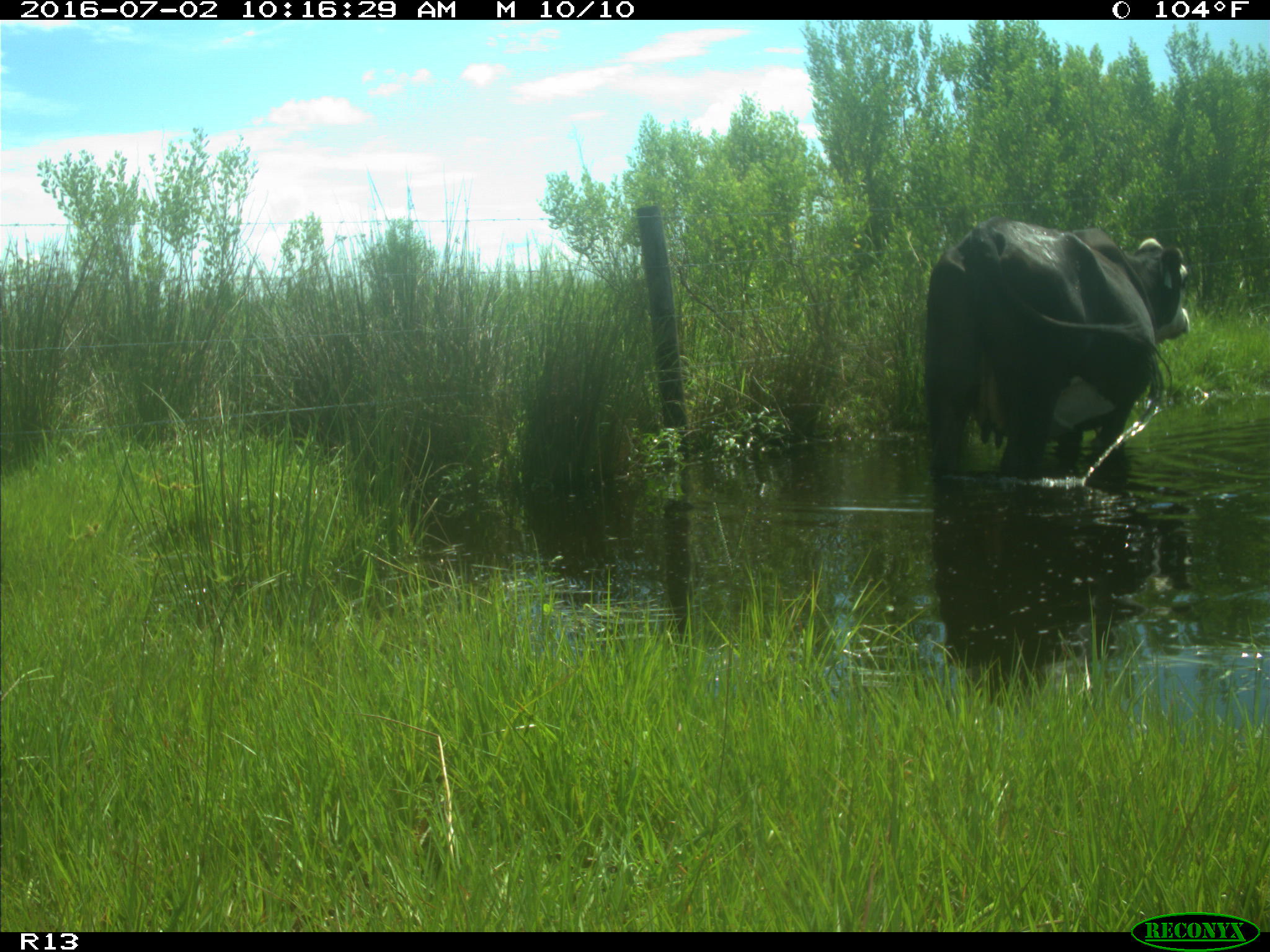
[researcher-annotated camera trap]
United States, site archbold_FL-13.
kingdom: Animalia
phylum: Chordata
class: Mammalia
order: Artiodactyla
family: Bovidae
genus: Bos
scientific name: Bos taurus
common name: domestic cow